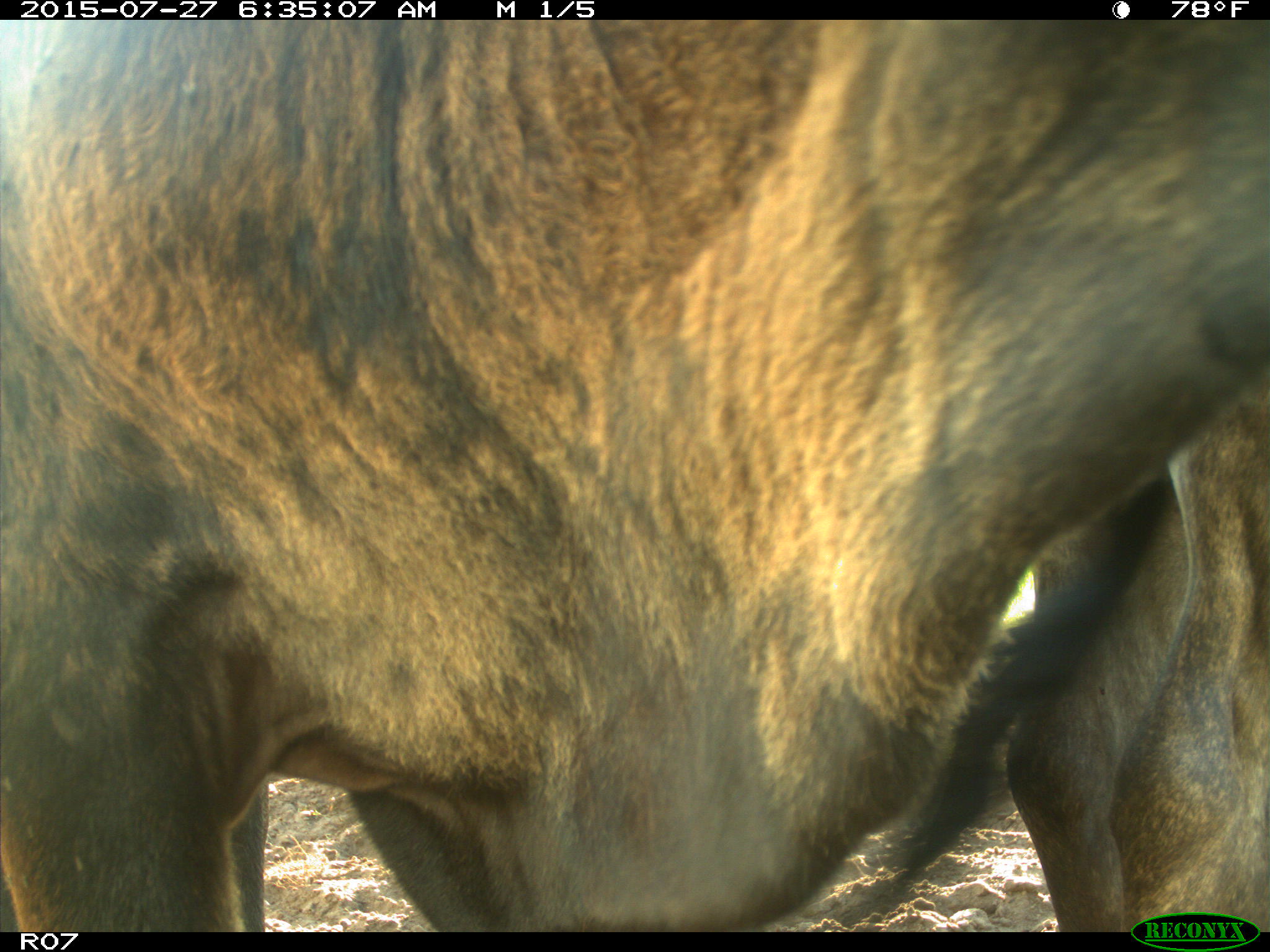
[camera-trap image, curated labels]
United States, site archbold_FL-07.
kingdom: Animalia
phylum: Chordata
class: Mammalia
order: Artiodactyla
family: Bovidae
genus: Bos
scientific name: Bos taurus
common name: domestic cow